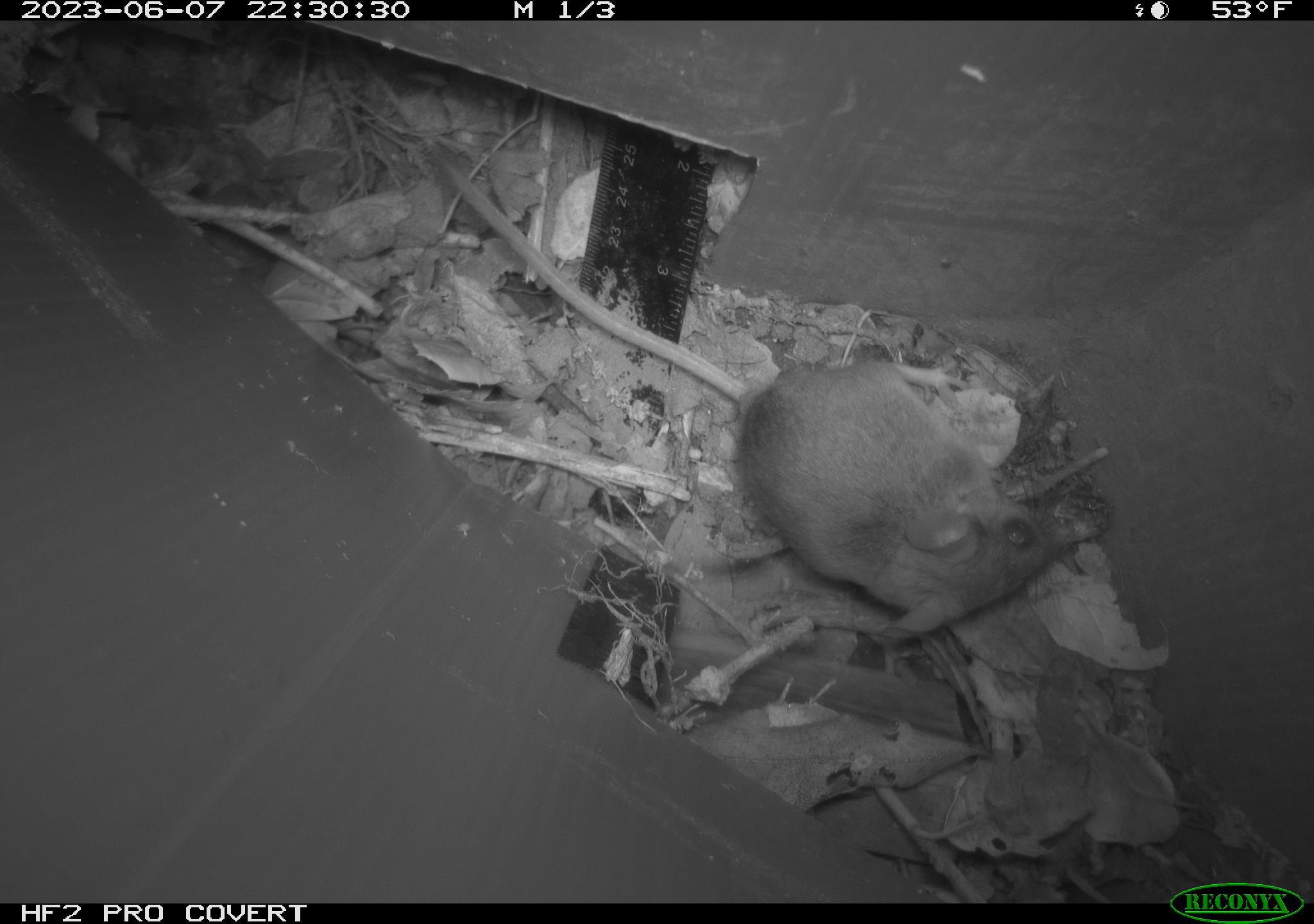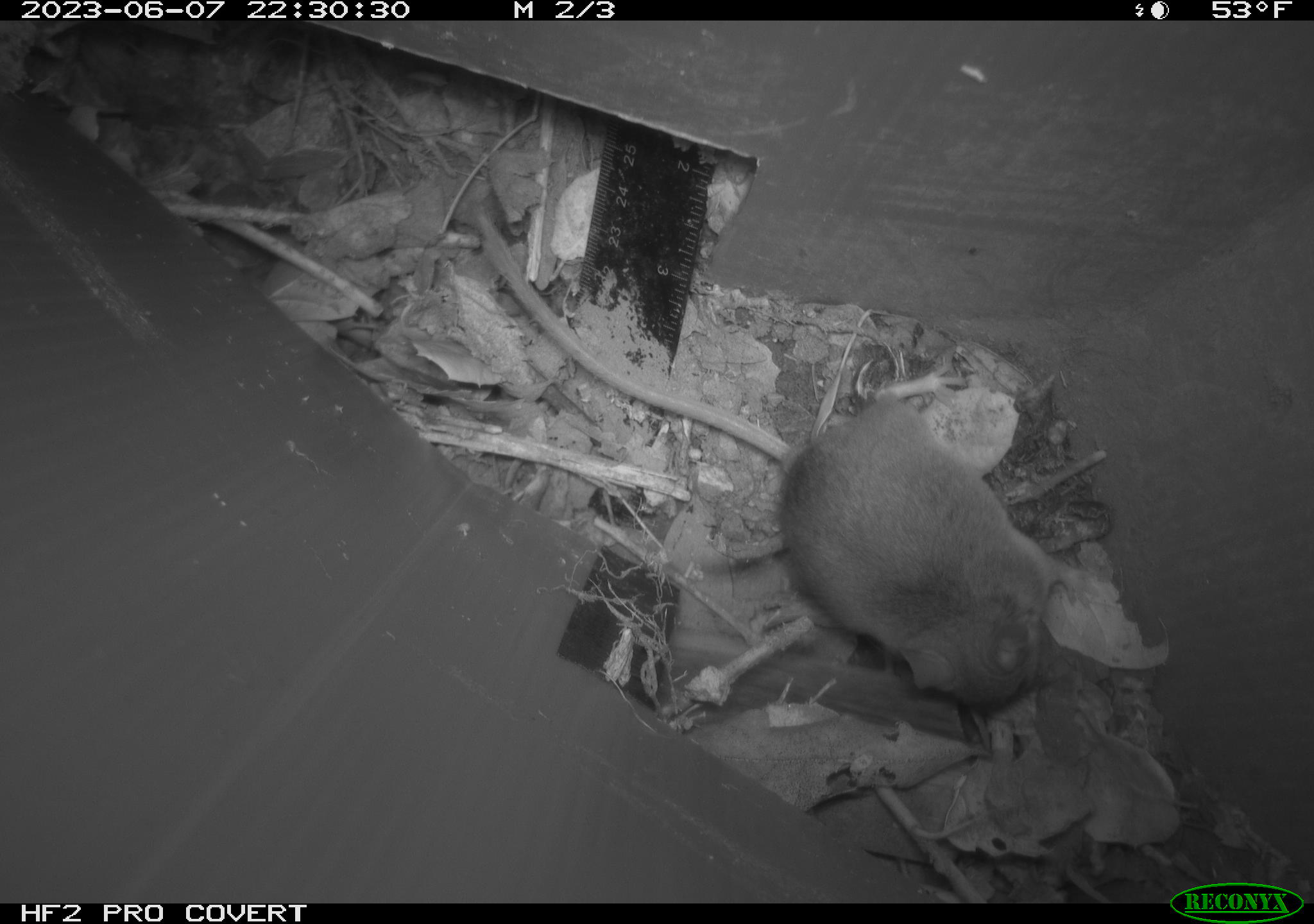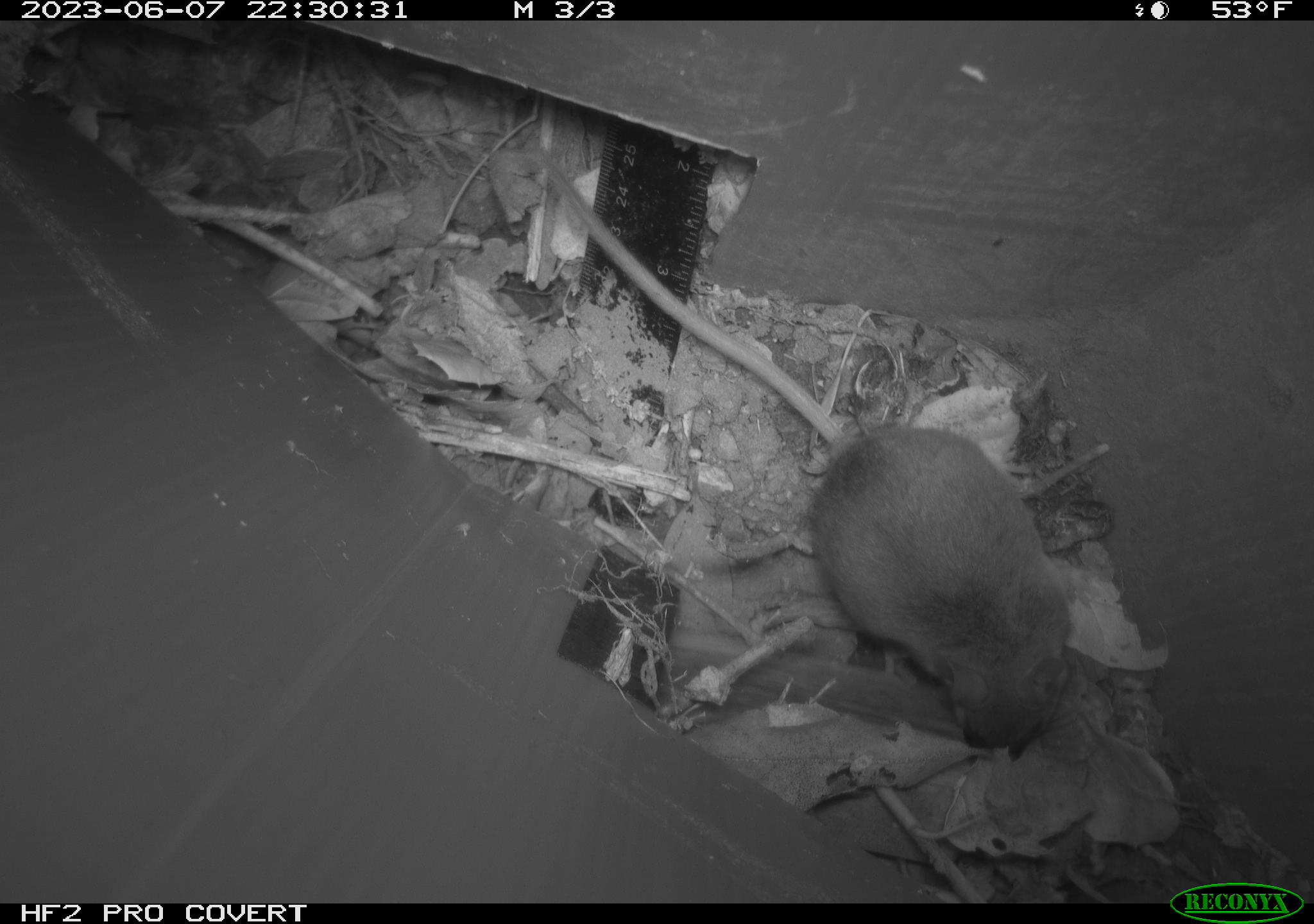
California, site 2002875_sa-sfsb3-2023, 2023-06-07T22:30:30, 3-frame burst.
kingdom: Animalia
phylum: Chordata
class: Mammalia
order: Rodentia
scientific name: Rodentia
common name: mouse species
Mouse species (Rodentia).